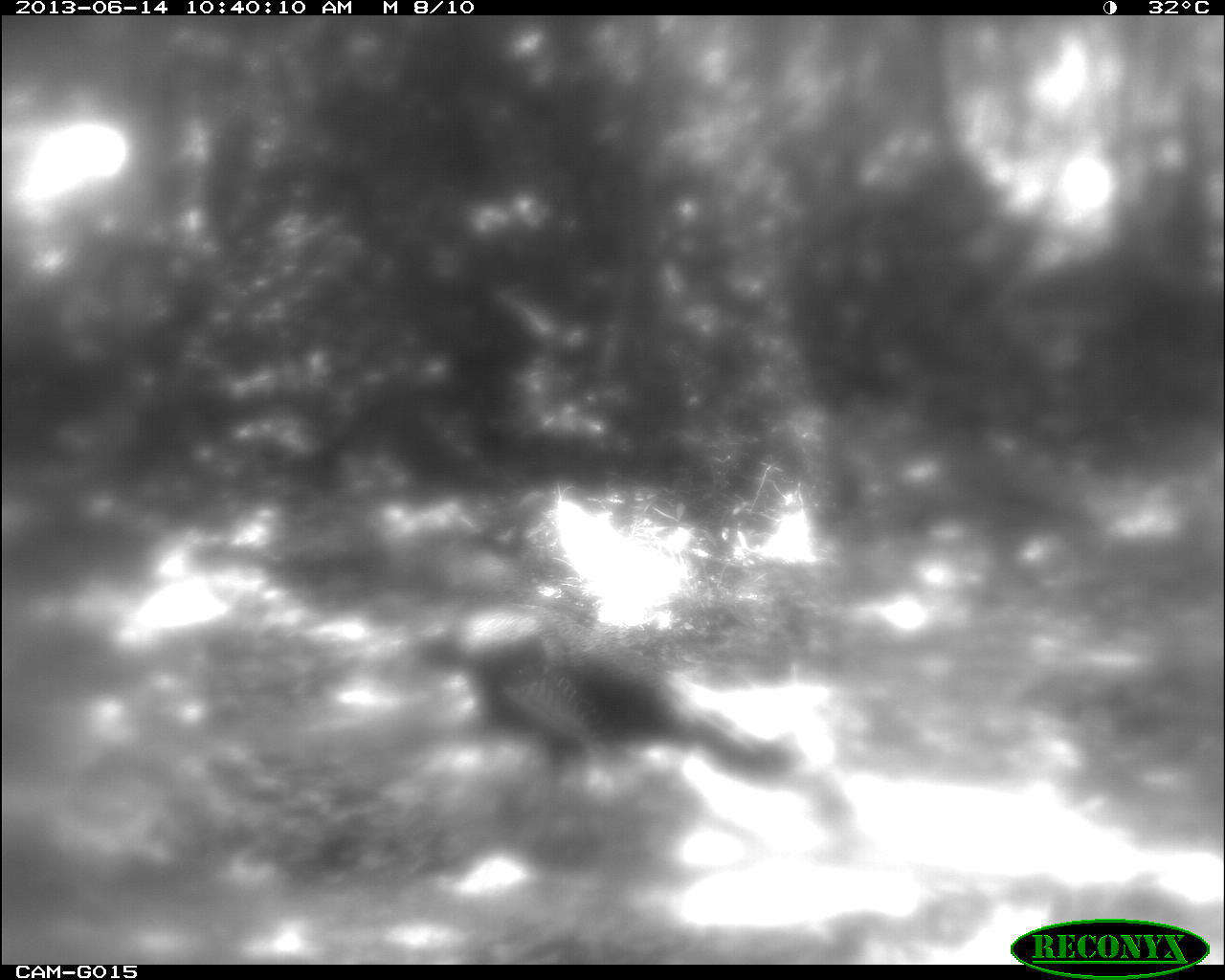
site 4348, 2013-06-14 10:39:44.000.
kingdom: Animalia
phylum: Chordata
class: Aves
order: Galliformes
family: Phasianidae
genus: Meleagris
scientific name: Meleagris ocellata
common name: ocellated turkey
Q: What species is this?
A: Meleagris ocellata (ocellated turkey).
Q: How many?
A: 2.